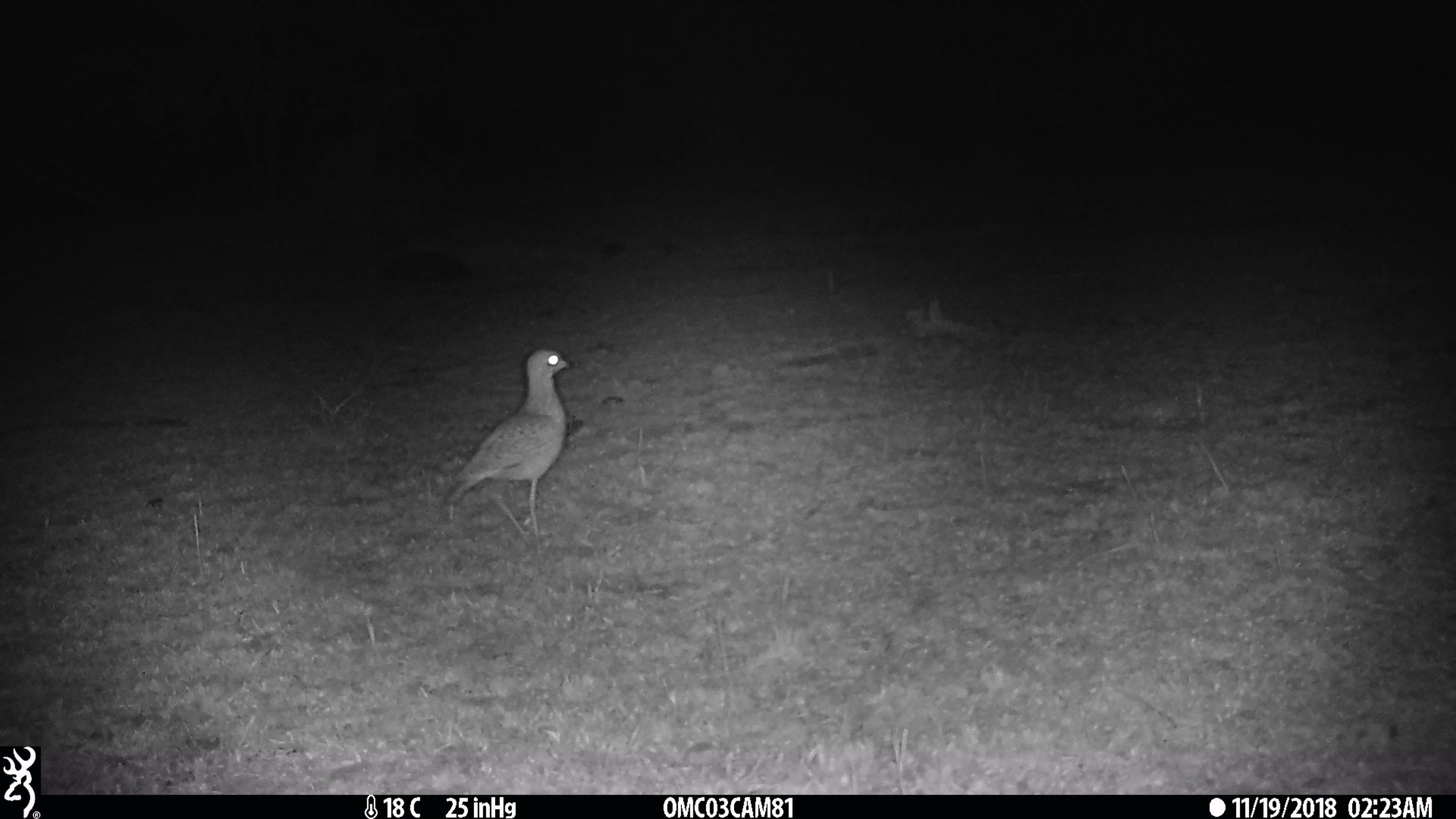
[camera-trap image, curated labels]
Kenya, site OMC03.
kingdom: Animalia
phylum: Chordata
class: Aves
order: Charadriiformes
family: Burhinidae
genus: Burhinus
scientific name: Burhinus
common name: thick-knee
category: thickknee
Thickknee (thick-knee) (Burhinus).